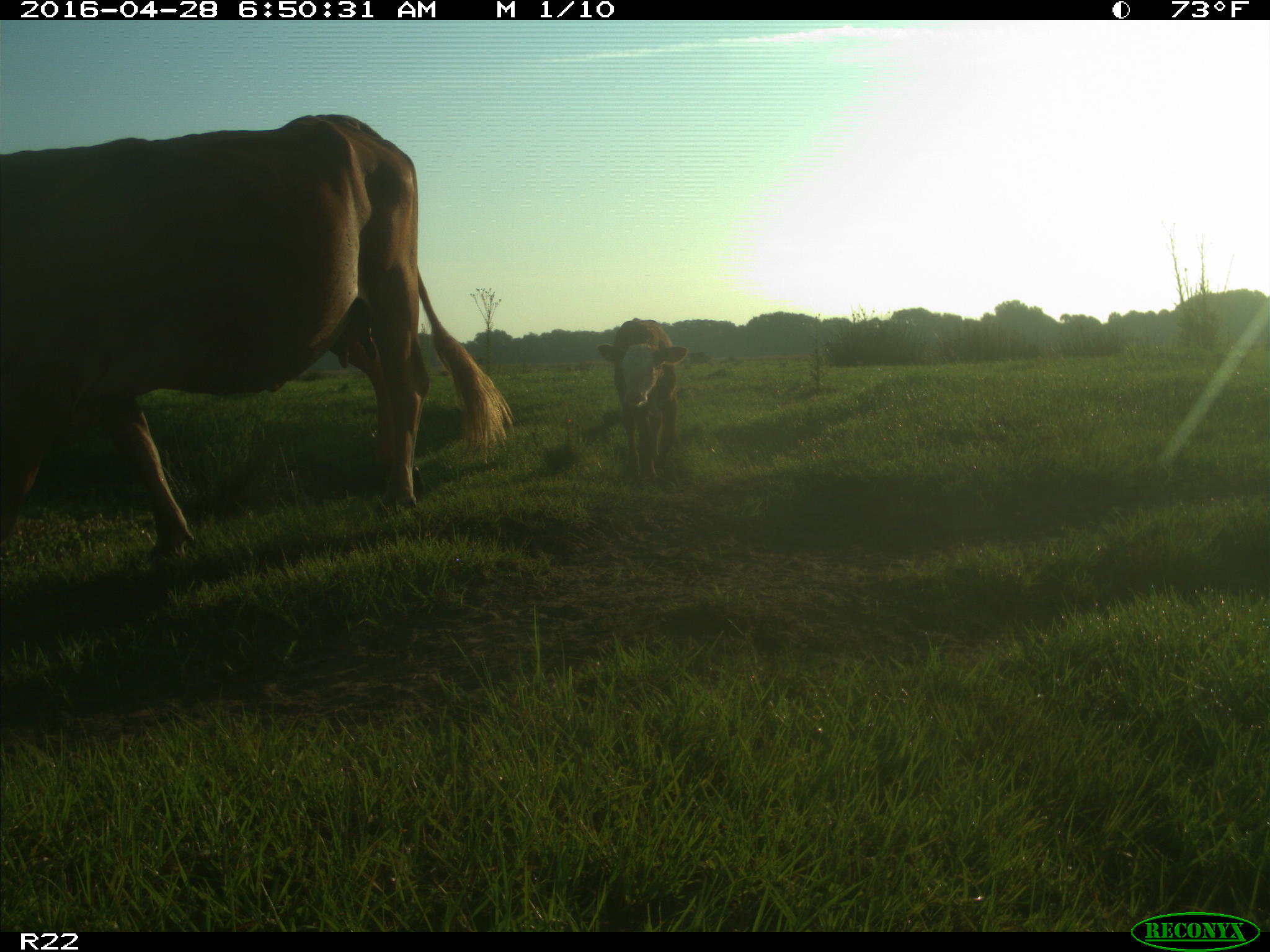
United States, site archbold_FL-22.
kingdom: Animalia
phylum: Chordata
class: Mammalia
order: Artiodactyla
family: Bovidae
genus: Bos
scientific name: Bos taurus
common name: domestic cow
Bos taurus (domestic cow).